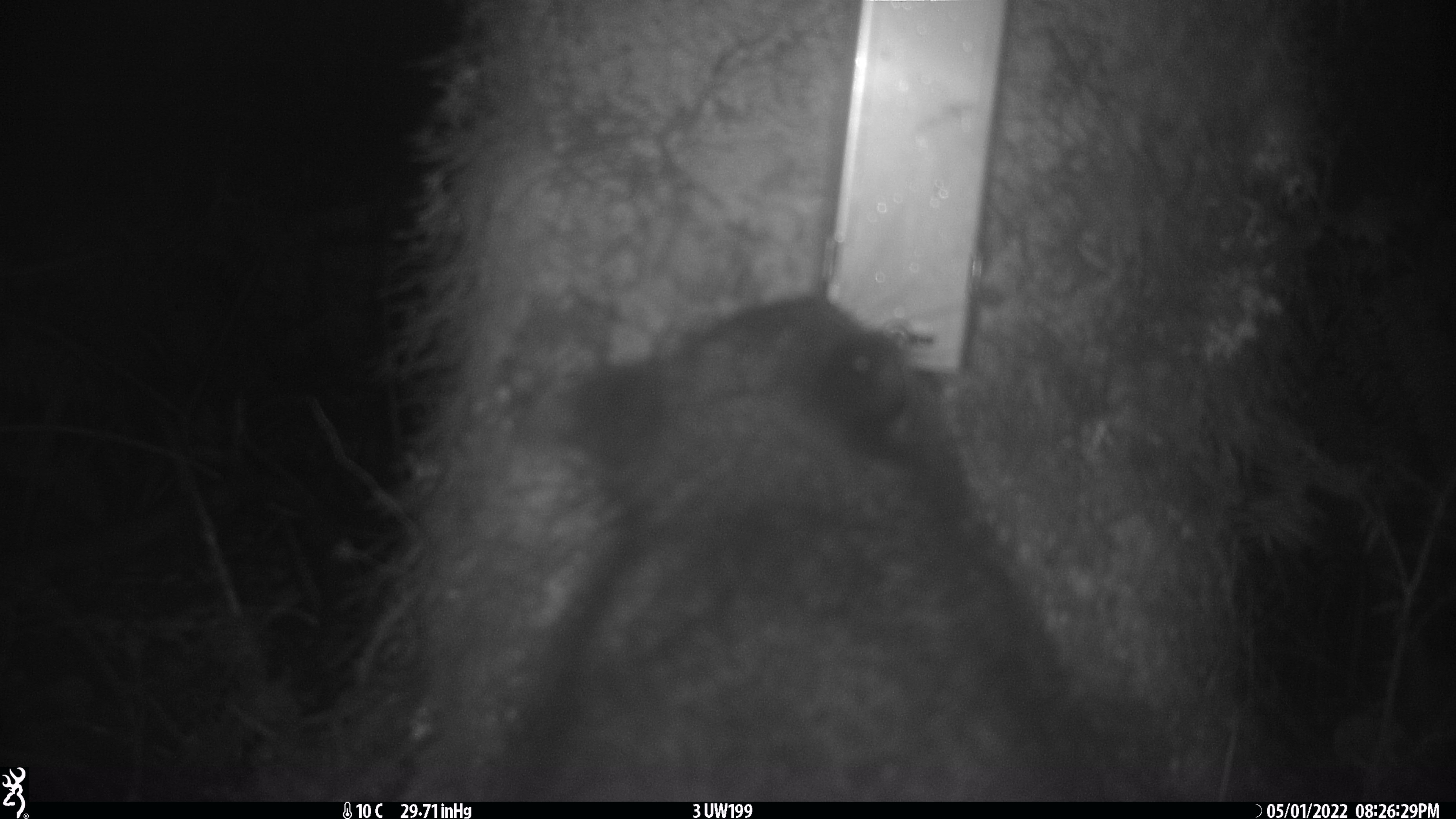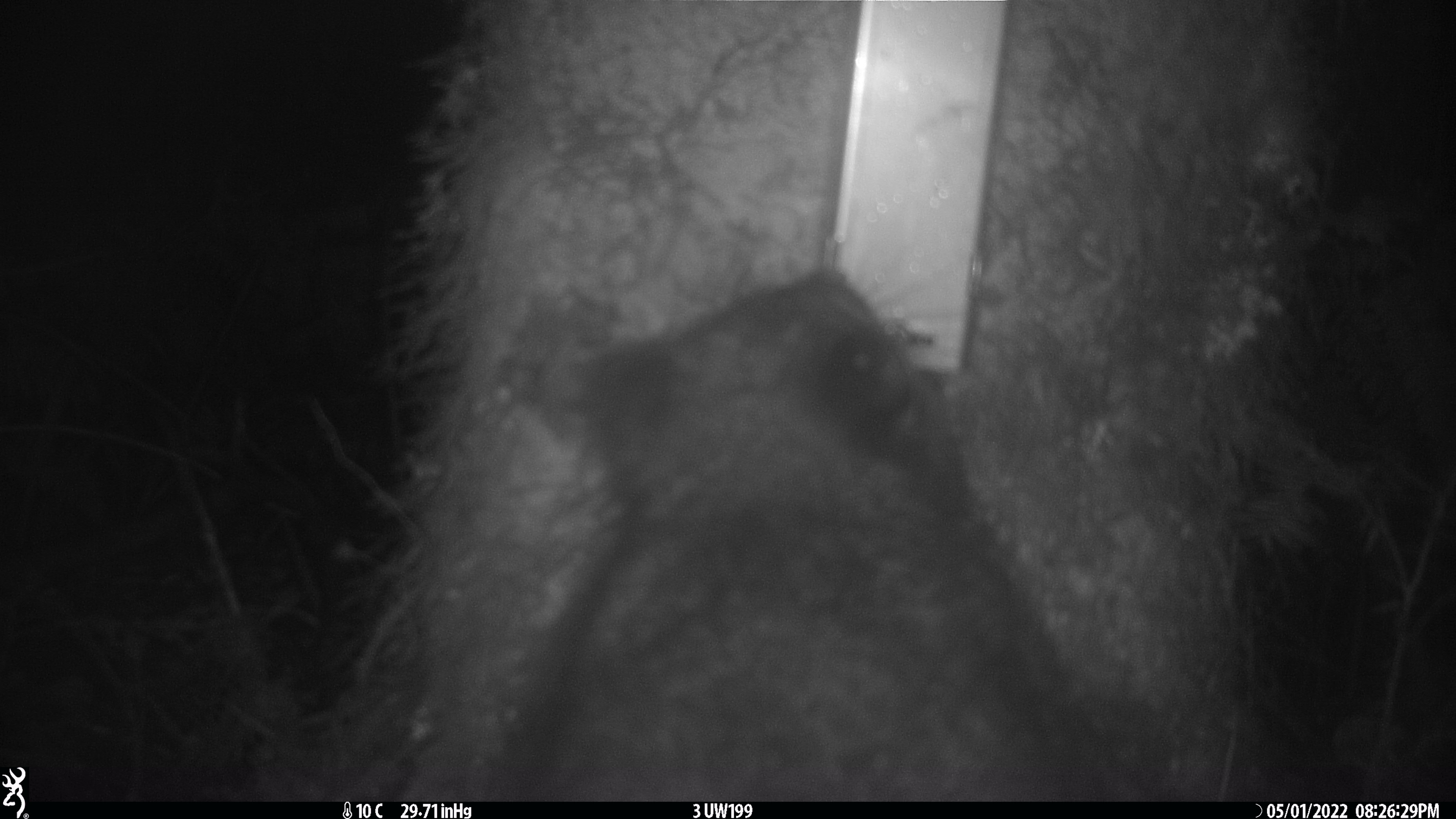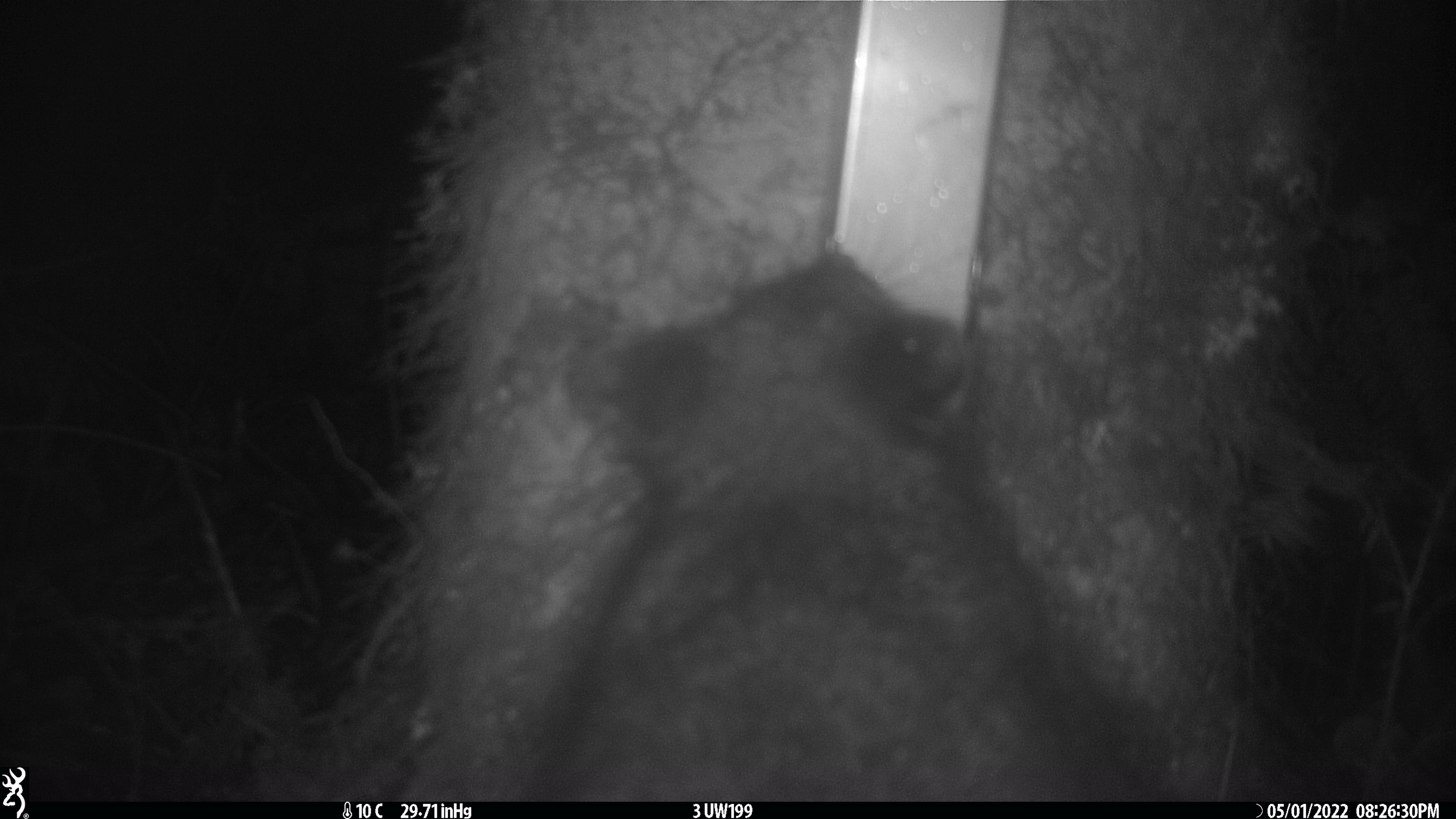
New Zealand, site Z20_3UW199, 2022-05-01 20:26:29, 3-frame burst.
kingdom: Animalia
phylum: Chordata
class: Mammalia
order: Diprotodontia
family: Phalangeridae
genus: Trichosurus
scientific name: Trichosurus vulpecula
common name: common brushtail possum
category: possum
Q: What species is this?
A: Possum (common brushtail possum) (Trichosurus vulpecula).